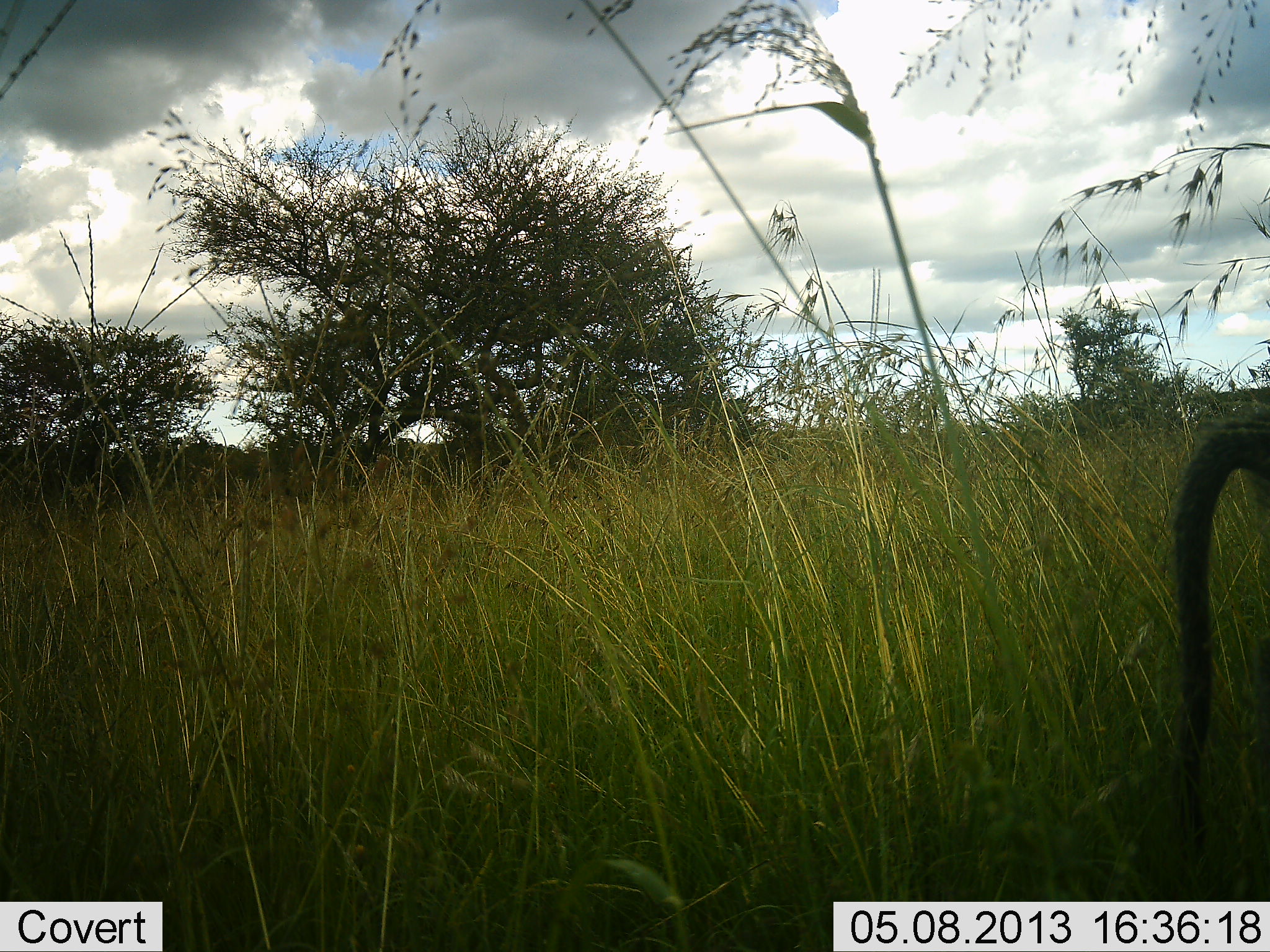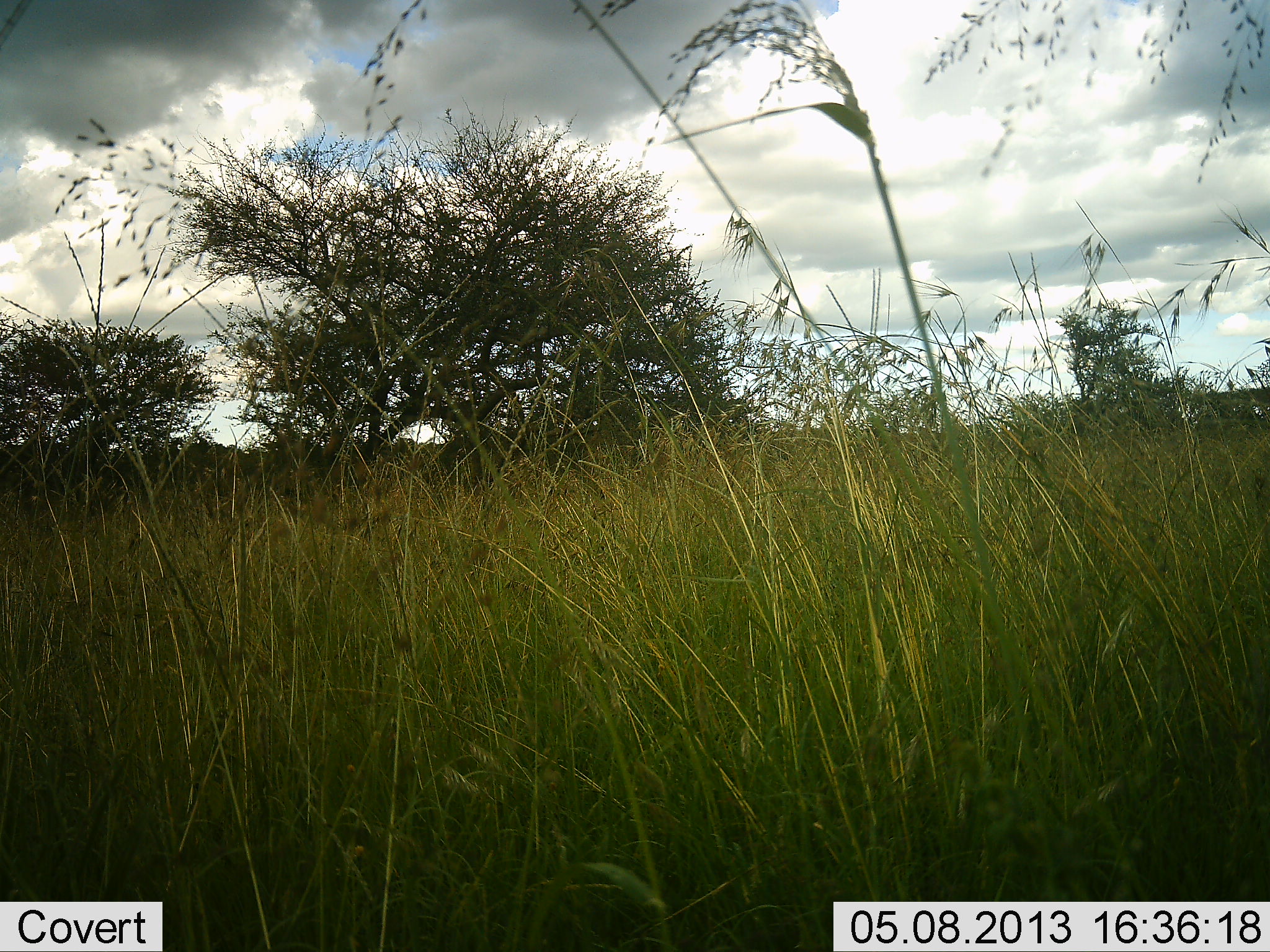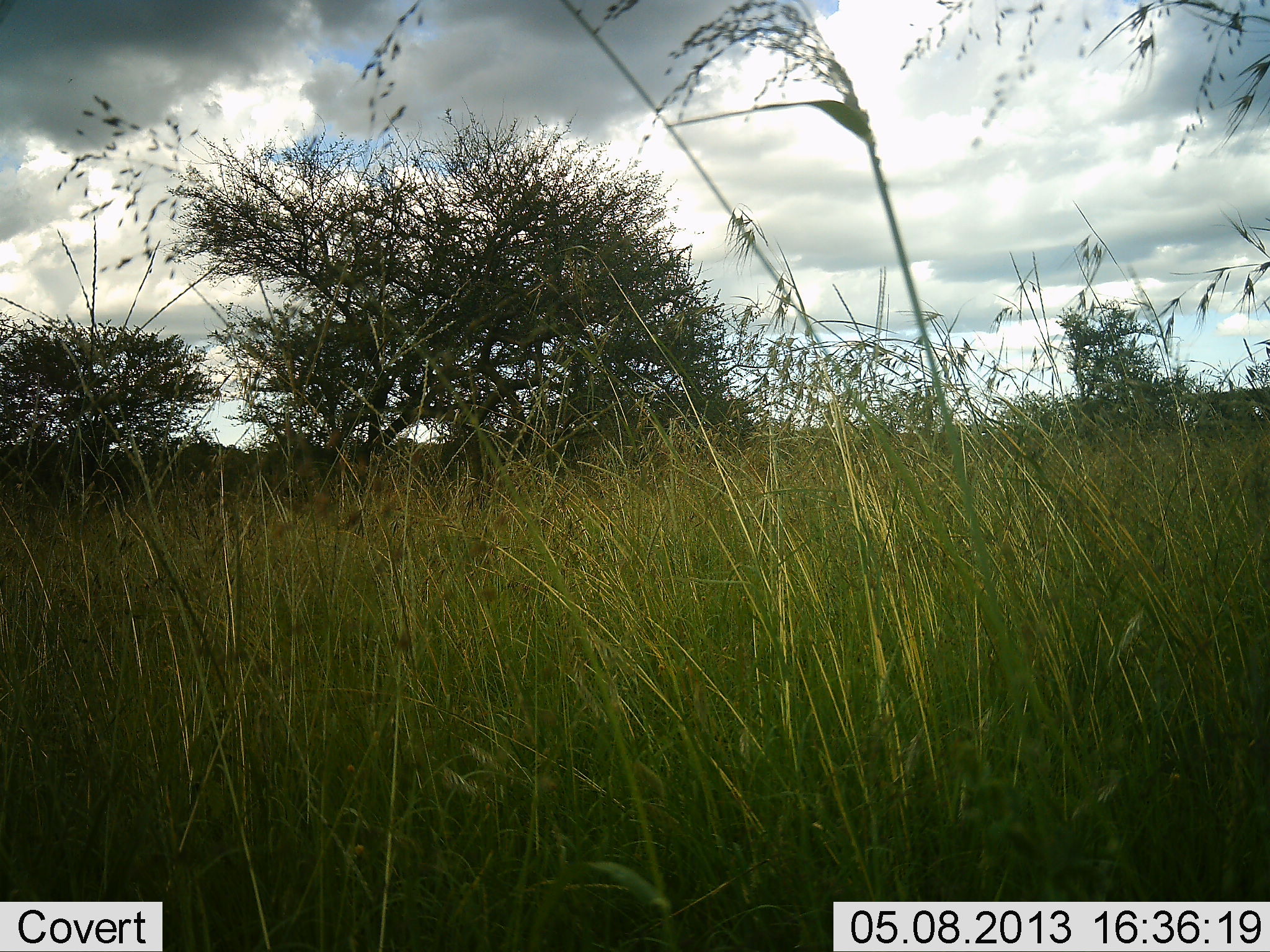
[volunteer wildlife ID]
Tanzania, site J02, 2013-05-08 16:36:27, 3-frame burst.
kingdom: Animalia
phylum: Chordata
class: Mammalia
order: Primates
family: Cercopithecidae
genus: Papio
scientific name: Papio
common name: baboon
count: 1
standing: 20%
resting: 0%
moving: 80%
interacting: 0%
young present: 0%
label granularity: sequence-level